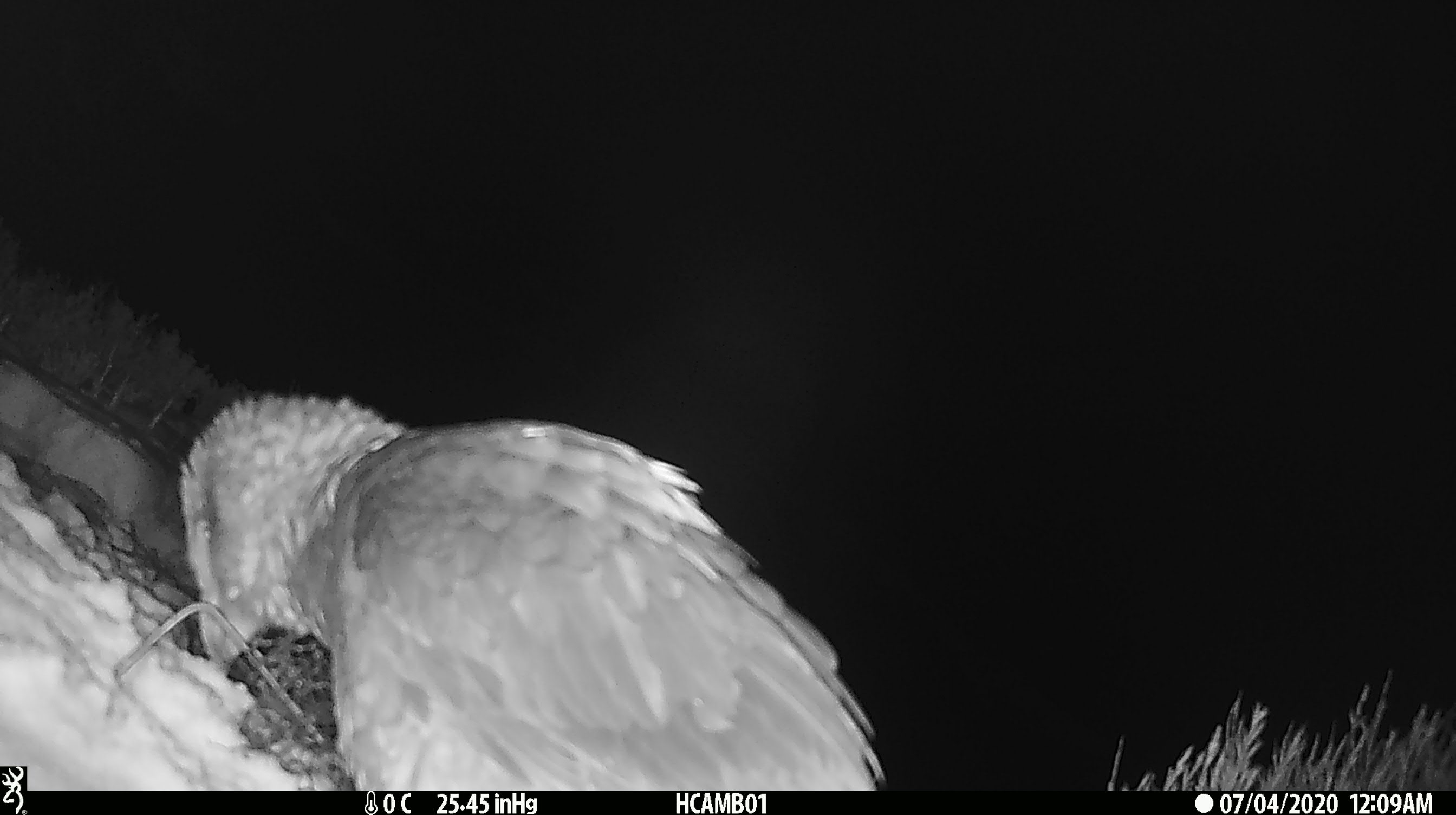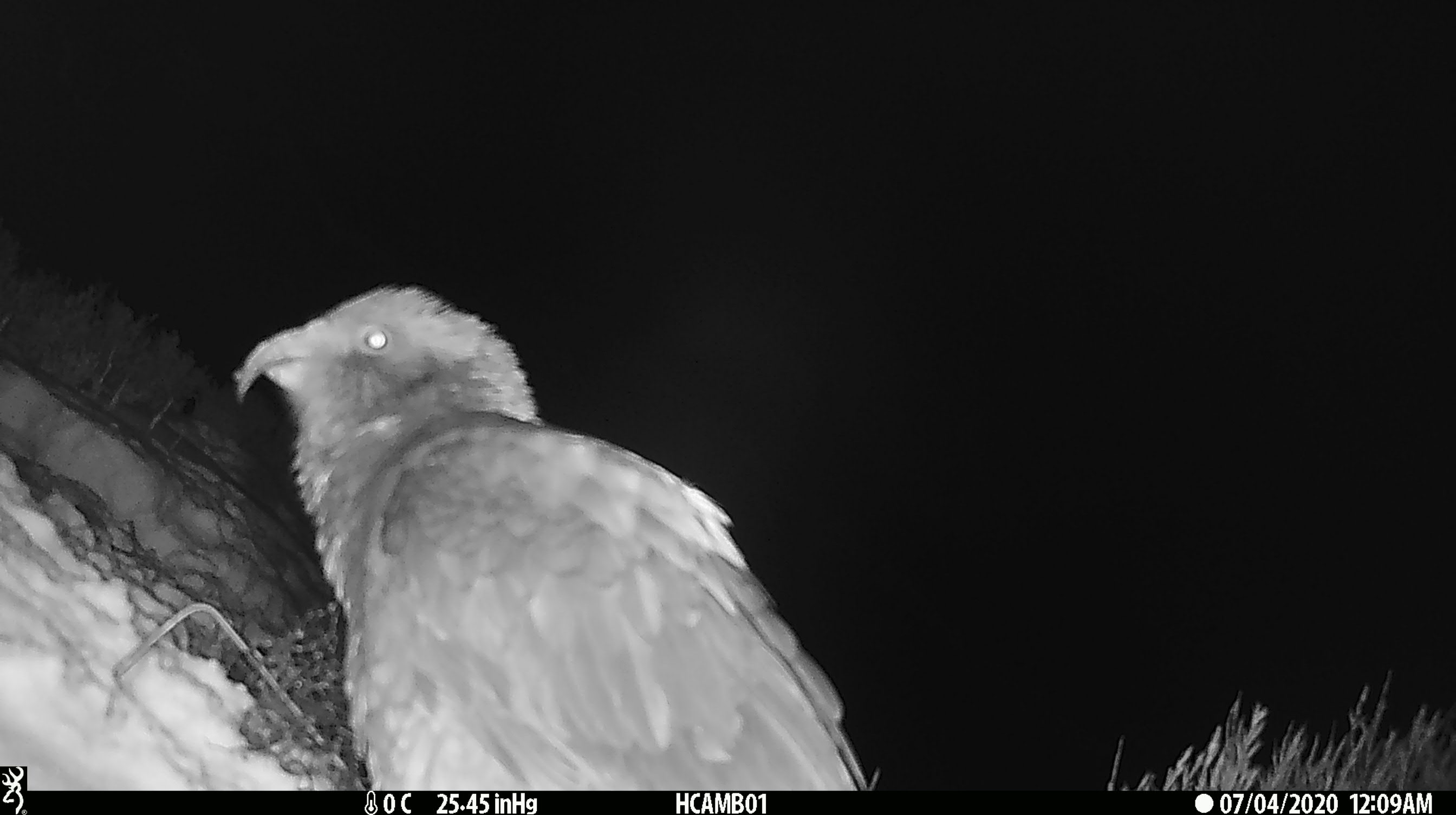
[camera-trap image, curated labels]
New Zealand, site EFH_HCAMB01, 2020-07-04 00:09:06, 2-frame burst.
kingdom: Animalia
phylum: Chordata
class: Aves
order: Psittaciformes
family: Strigopidae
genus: Nestor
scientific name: Nestor notabilis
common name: kea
Kea (Nestor notabilis).